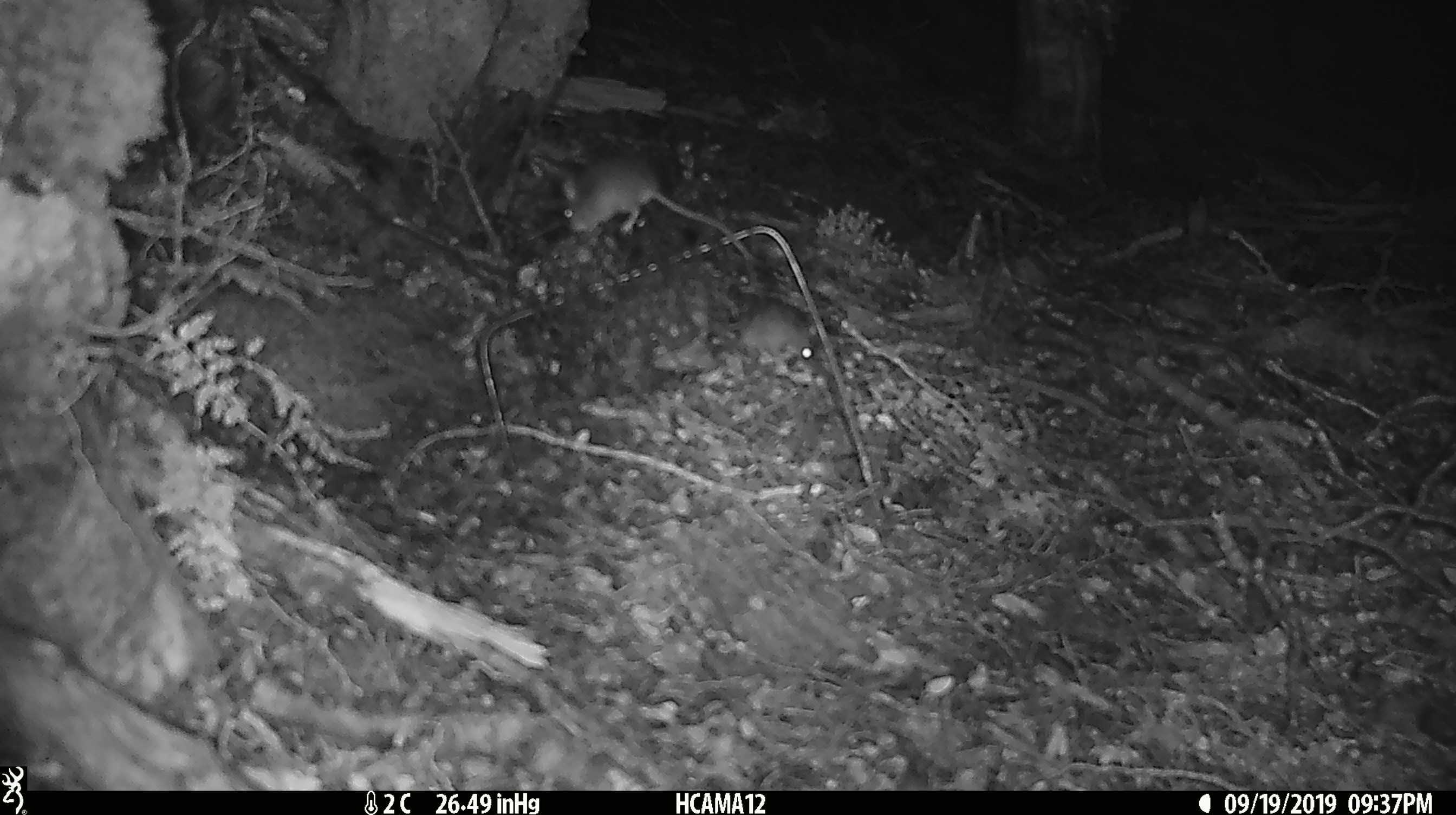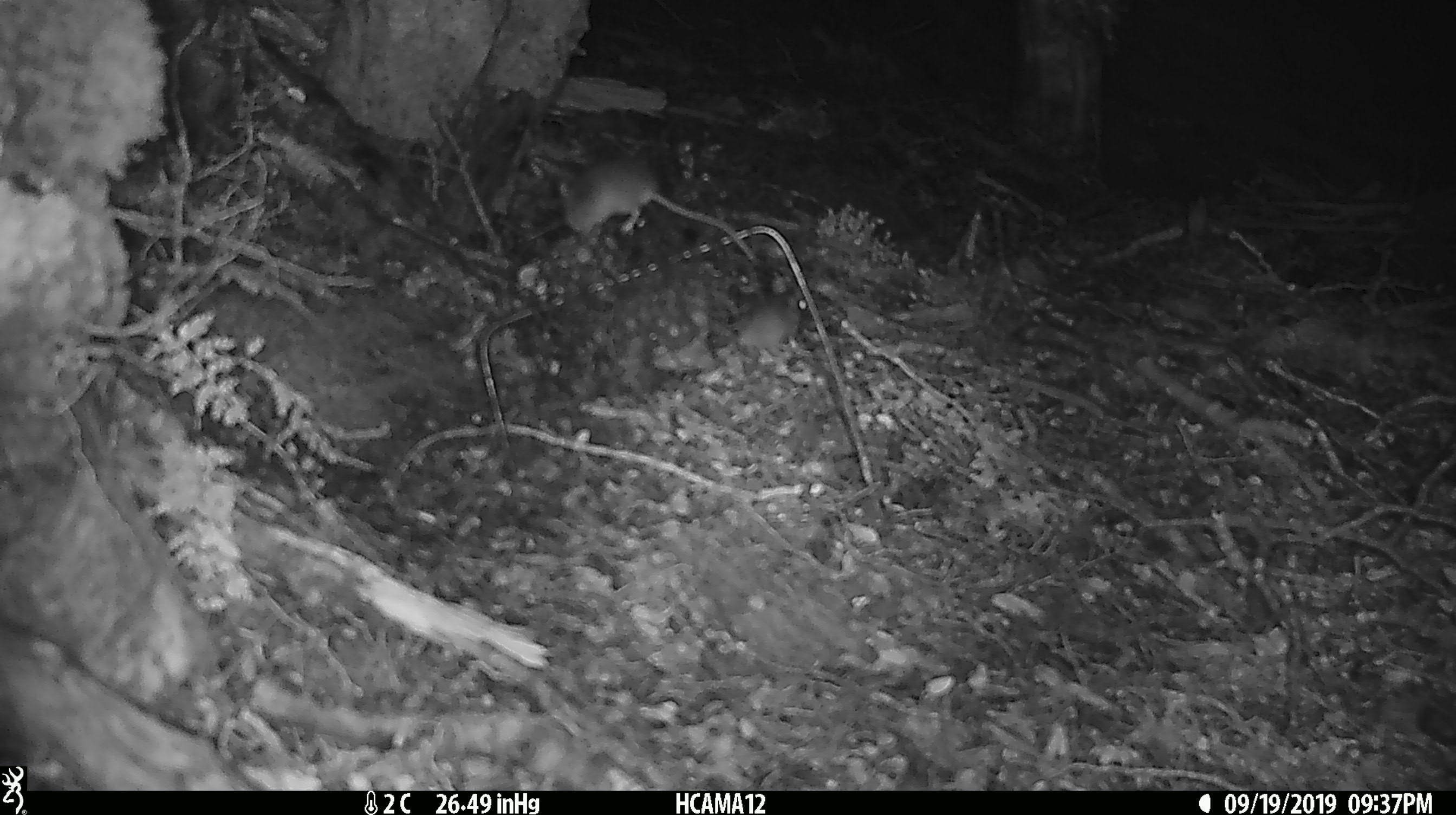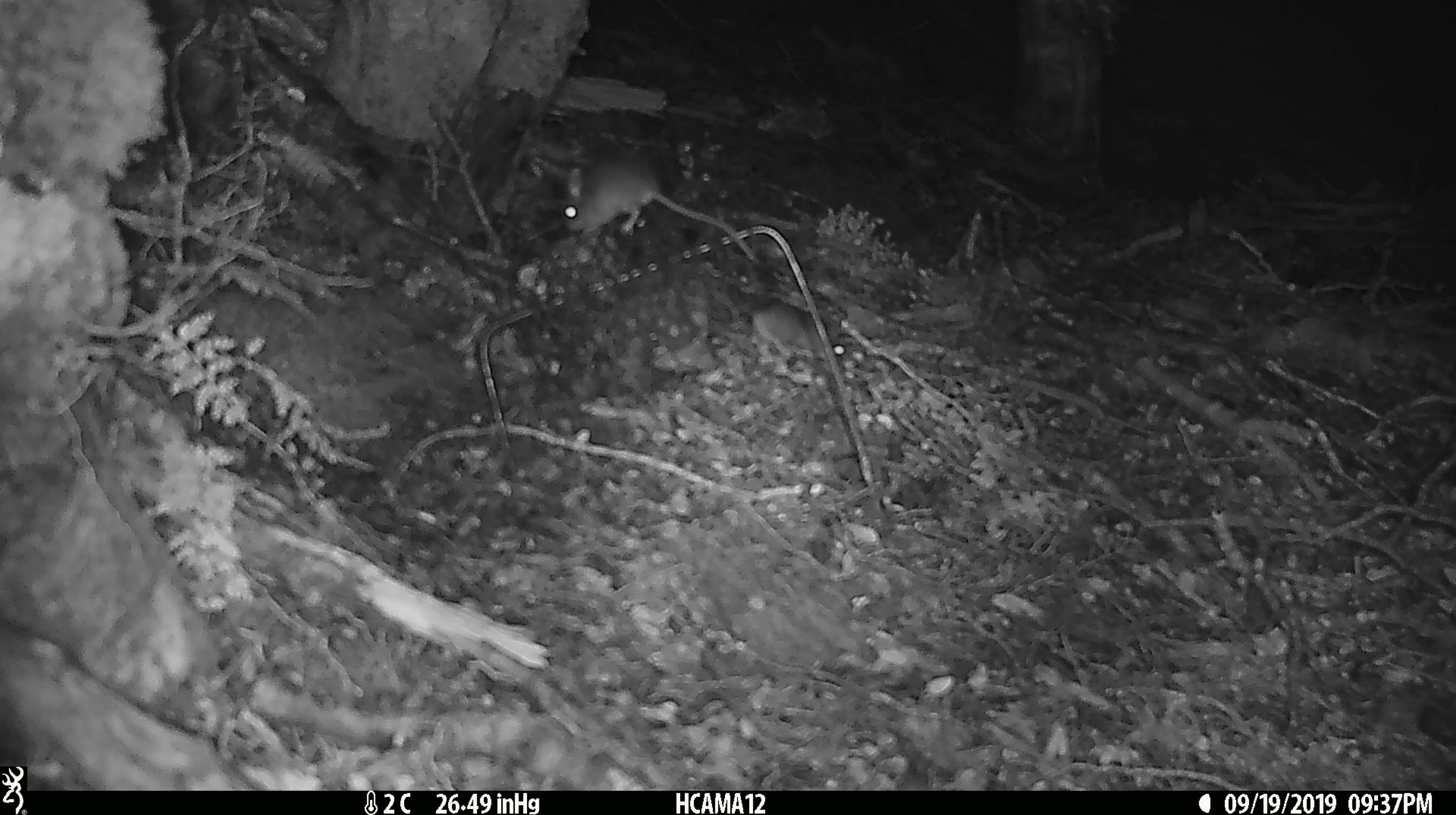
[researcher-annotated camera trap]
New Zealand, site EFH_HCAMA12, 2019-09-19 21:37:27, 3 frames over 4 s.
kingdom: Animalia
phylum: Chordata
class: Mammalia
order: Rodentia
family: Muridae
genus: Mus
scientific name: Mus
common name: mouse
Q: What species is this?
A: Mouse (Mus).